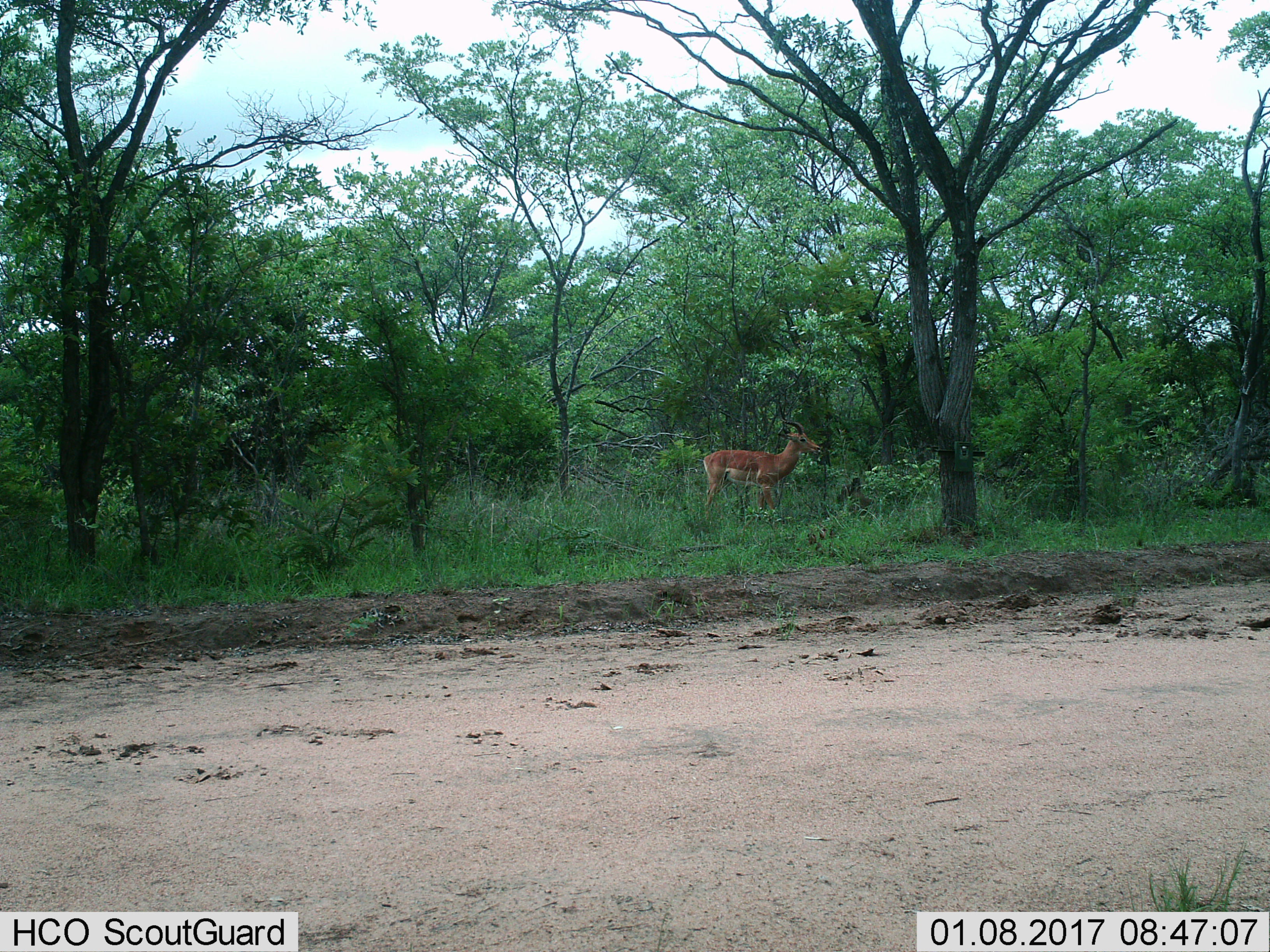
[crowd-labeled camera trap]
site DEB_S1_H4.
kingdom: Animalia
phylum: Chordata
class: Mammalia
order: Artiodactyla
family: Bovidae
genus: Aepyceros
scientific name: Aepyceros melampus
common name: impala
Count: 1.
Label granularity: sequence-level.